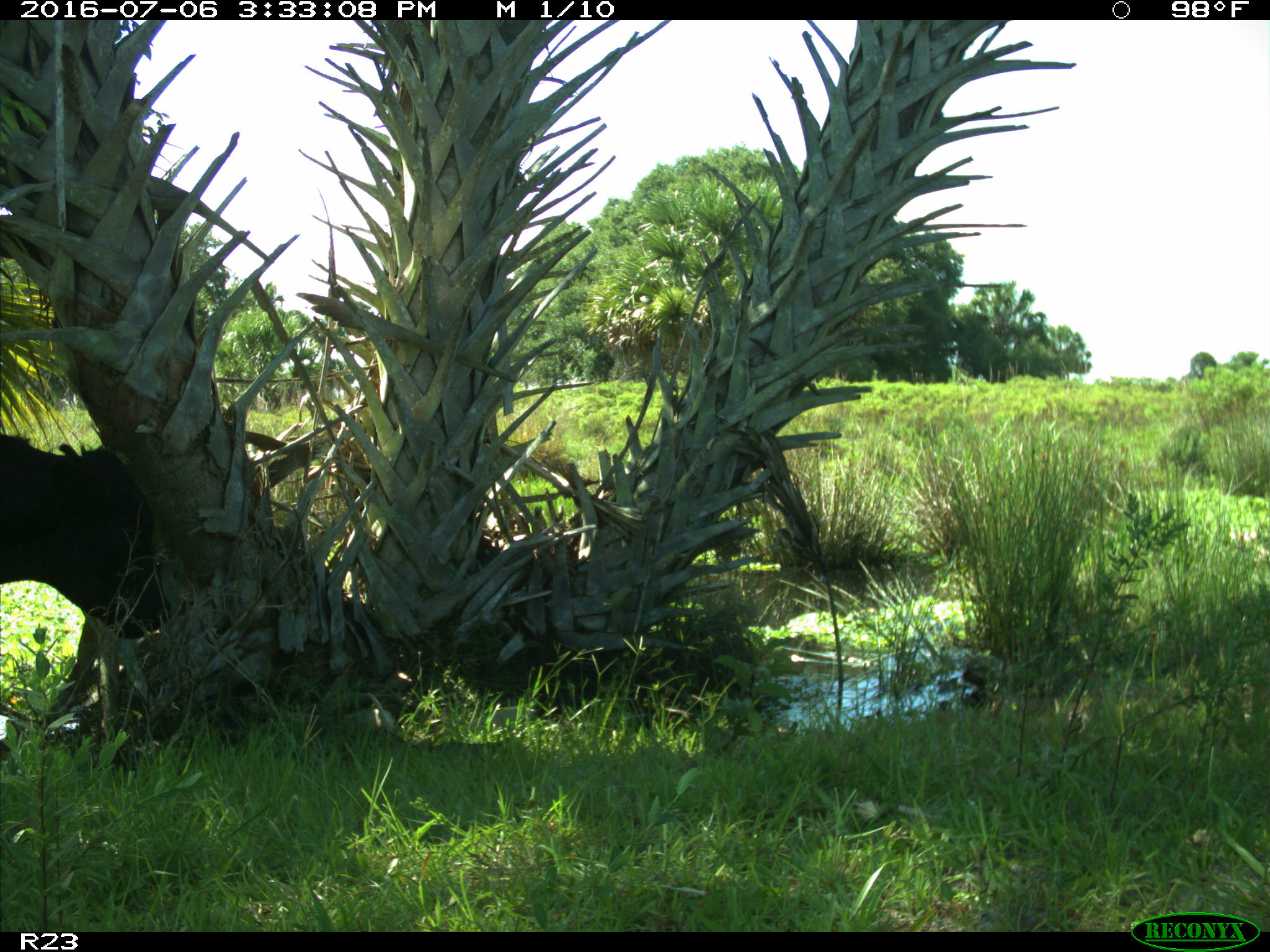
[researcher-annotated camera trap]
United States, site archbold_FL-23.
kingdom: Animalia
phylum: Chordata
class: Mammalia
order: Artiodactyla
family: Bovidae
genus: Bos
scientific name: Bos taurus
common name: domestic cow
Bos taurus (domestic cow).